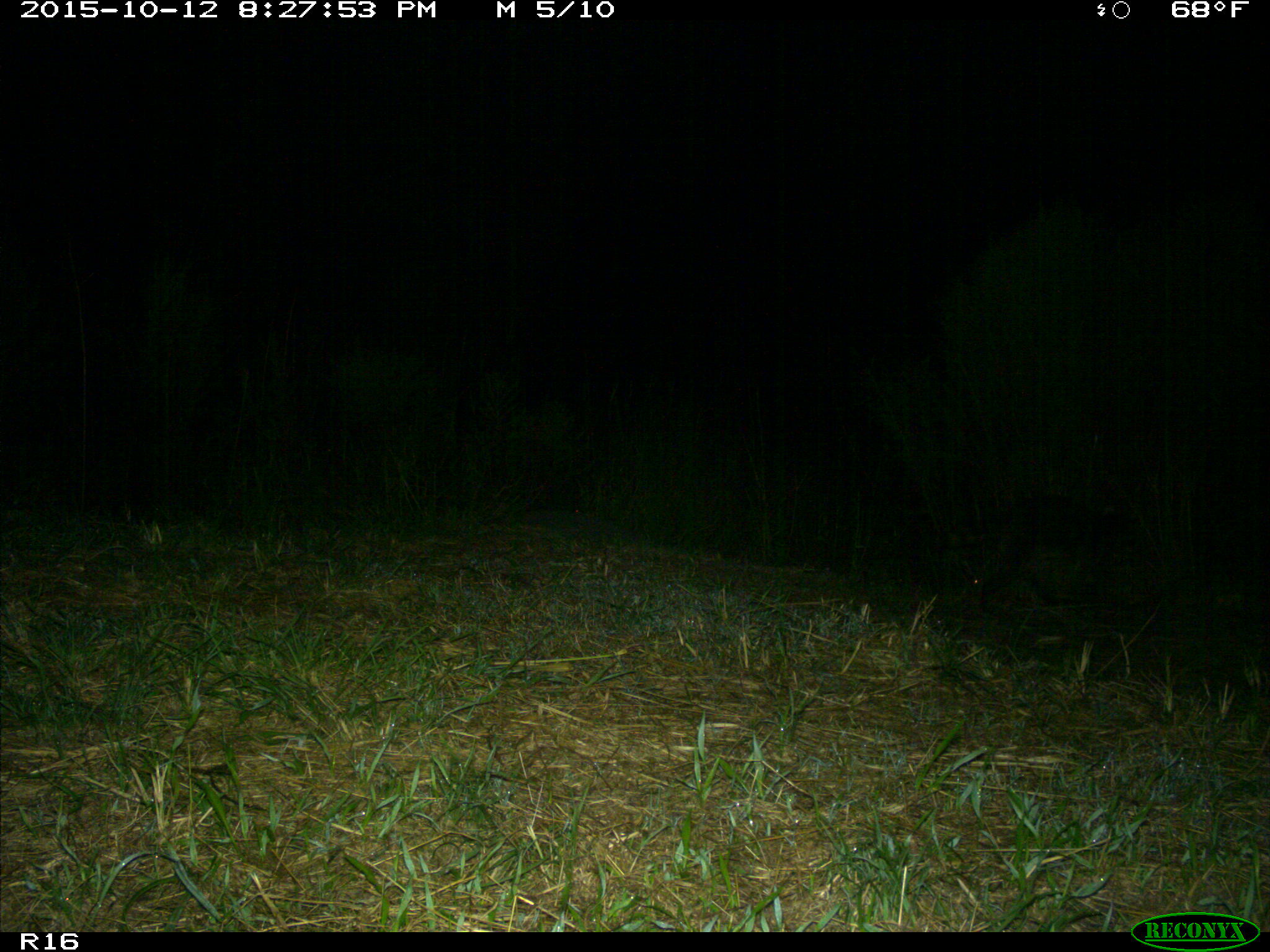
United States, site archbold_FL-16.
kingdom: Animalia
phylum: Chordata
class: Mammalia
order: Carnivora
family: Procyonidae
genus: Procyon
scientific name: Procyon lotor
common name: common raccoon